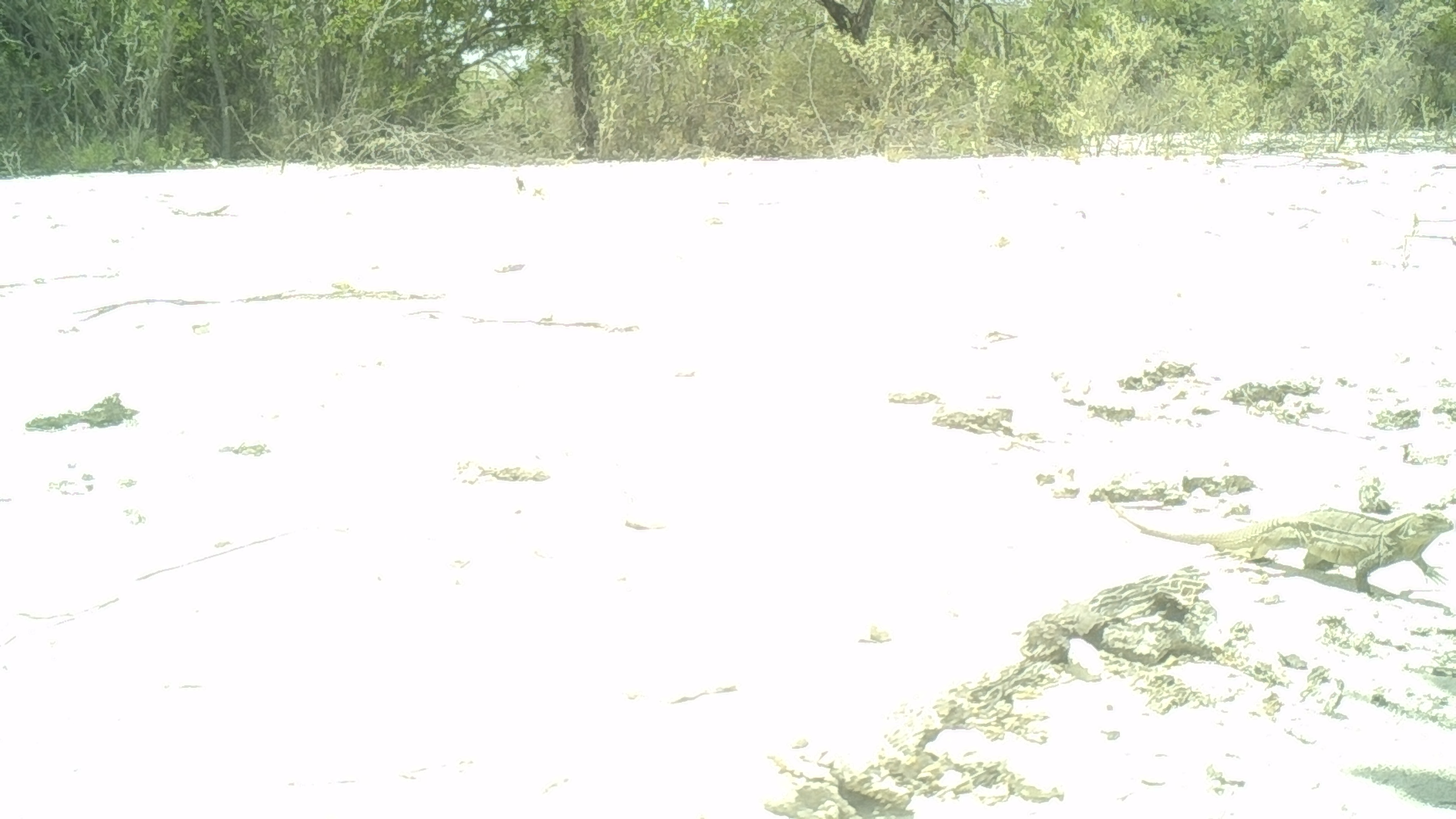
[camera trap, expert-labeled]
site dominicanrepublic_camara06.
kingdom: Animalia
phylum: Chordata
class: Reptilia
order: Squamata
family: Iguanidae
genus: Iguana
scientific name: Iguana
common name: typical iguanas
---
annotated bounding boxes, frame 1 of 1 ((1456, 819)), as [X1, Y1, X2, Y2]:
iguana: [1090, 485, 1456, 602]